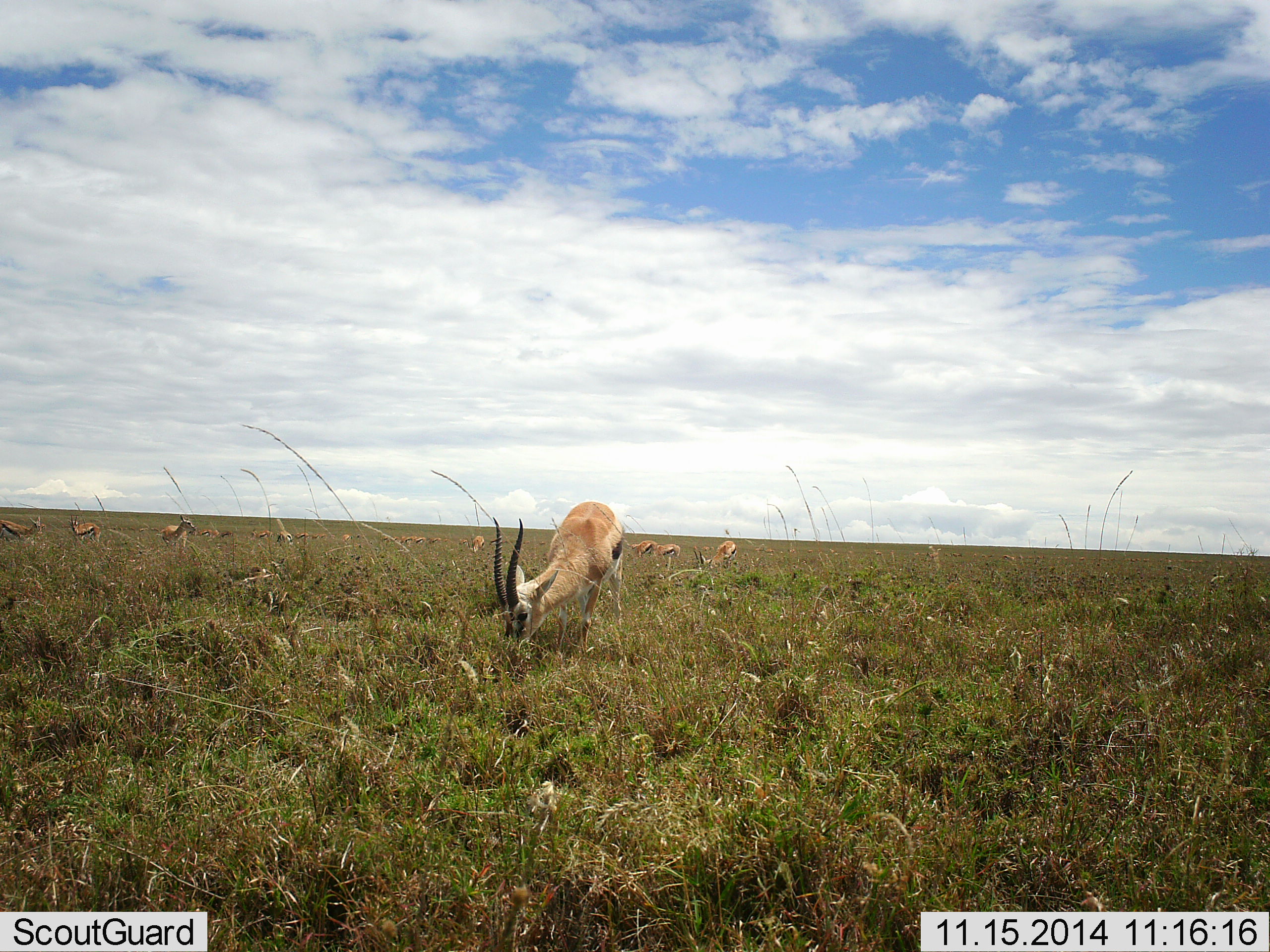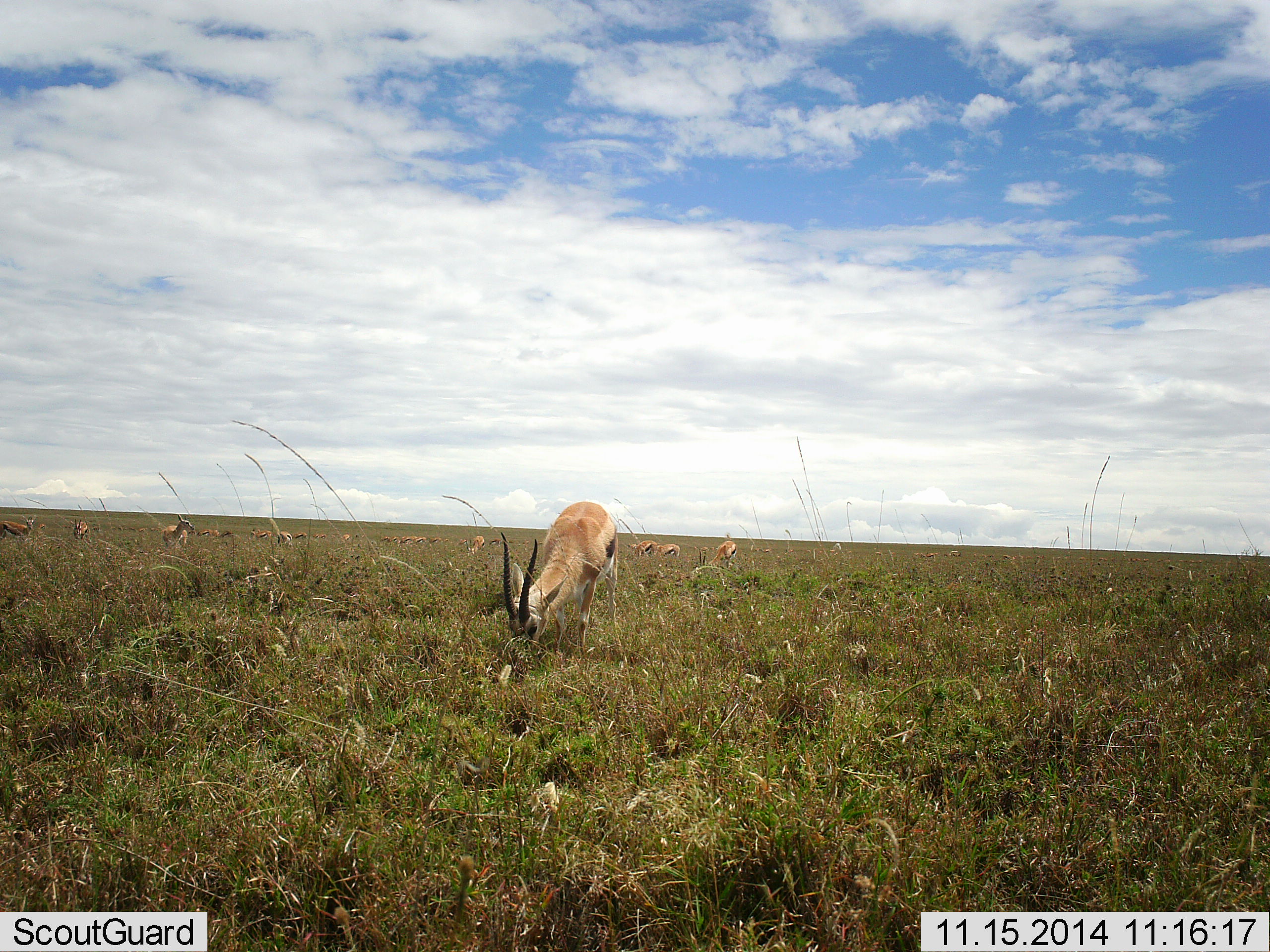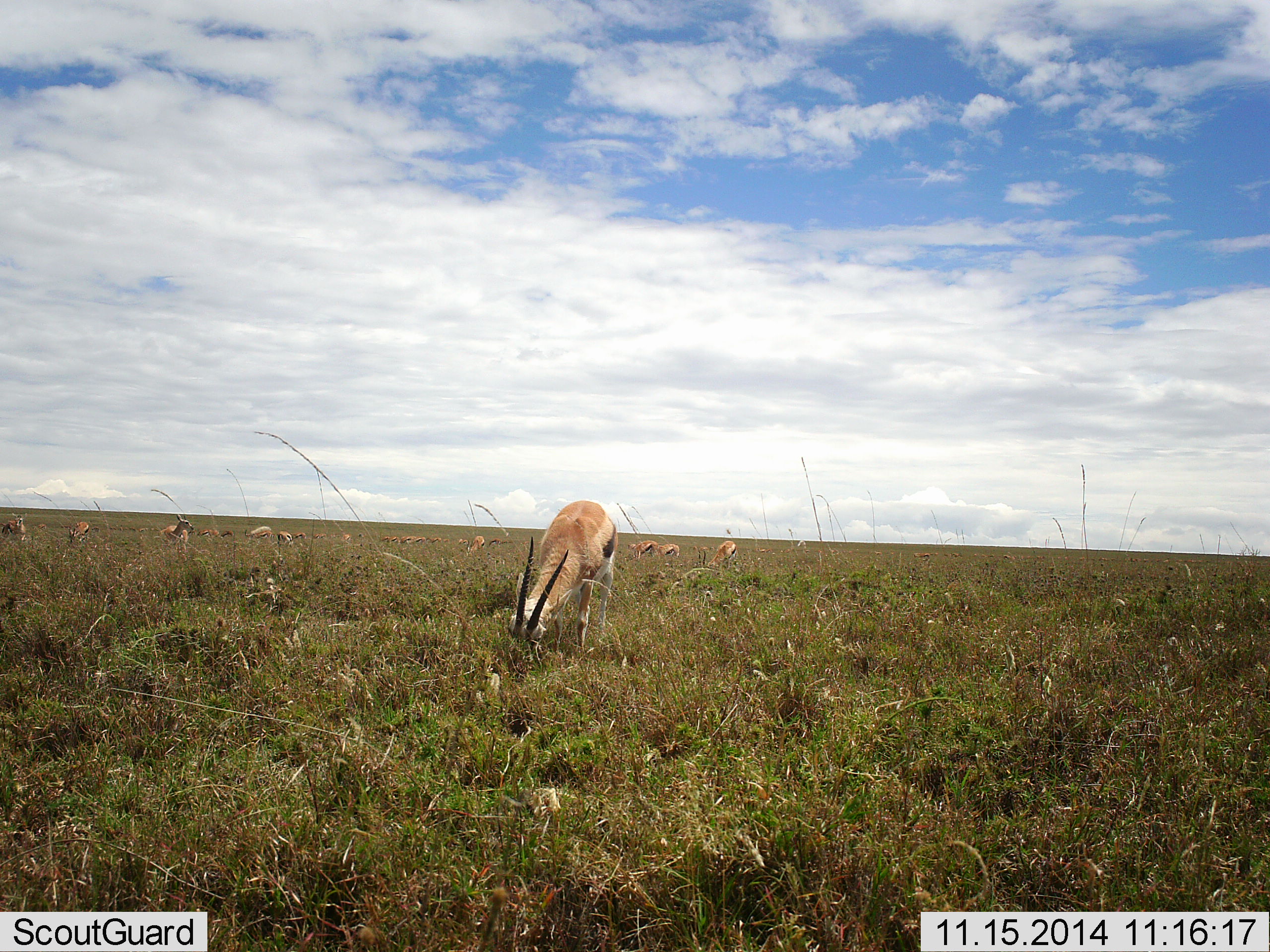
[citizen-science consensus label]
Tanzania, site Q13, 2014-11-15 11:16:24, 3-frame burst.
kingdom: Animalia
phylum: Chordata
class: Mammalia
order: Artiodactyla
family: Bovidae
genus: Eudorcas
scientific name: Eudorcas thomsonii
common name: thomson's gazelle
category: gazellethomsons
Gazellethomsons (thomson's gazelle) (Eudorcas thomsonii), count 11-50. Behavior (volunteer vote fractions): standing 50%, resting 0%, moving 10%, interacting 0%. Young present (vote fraction): 0%. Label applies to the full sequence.